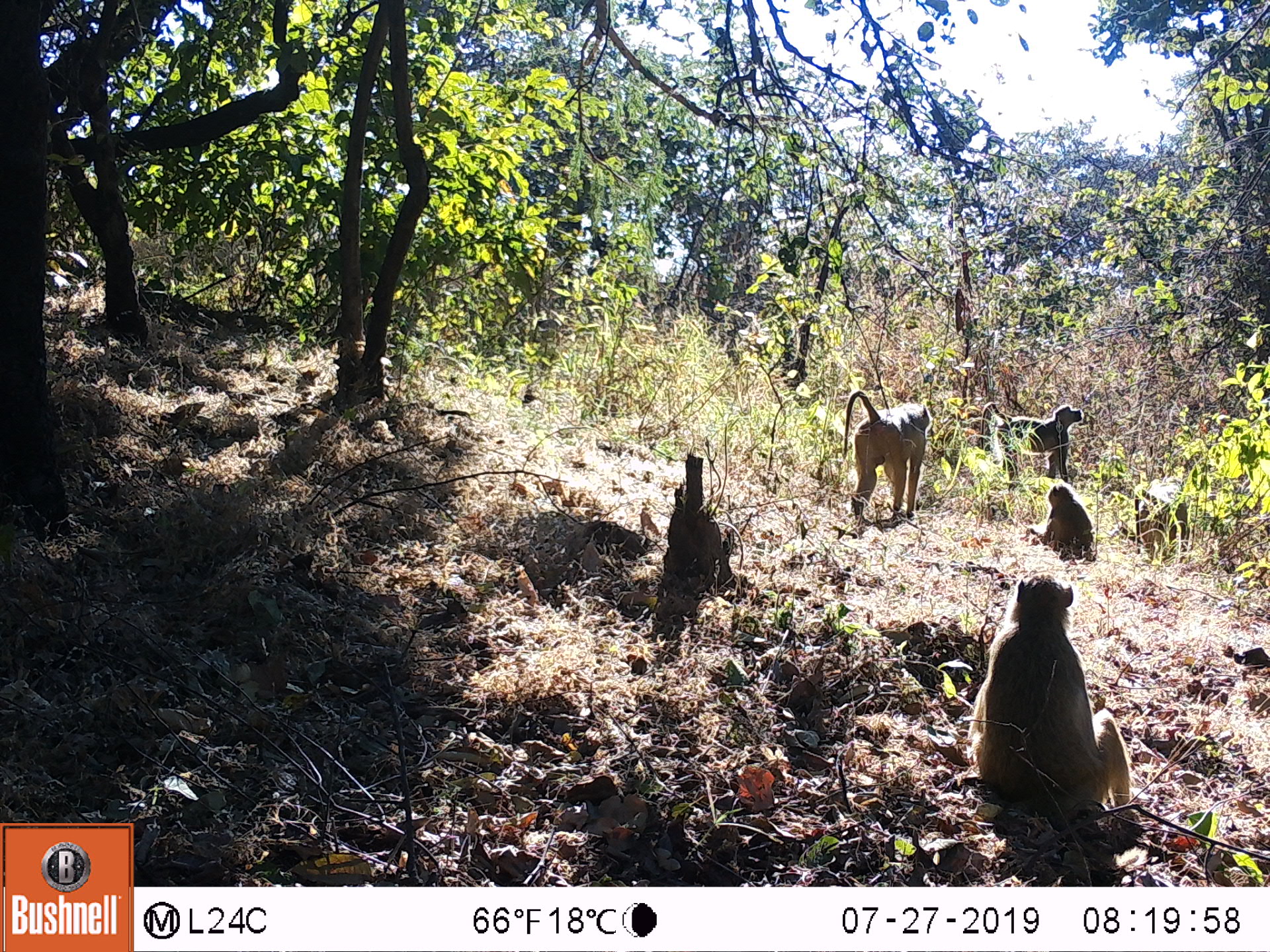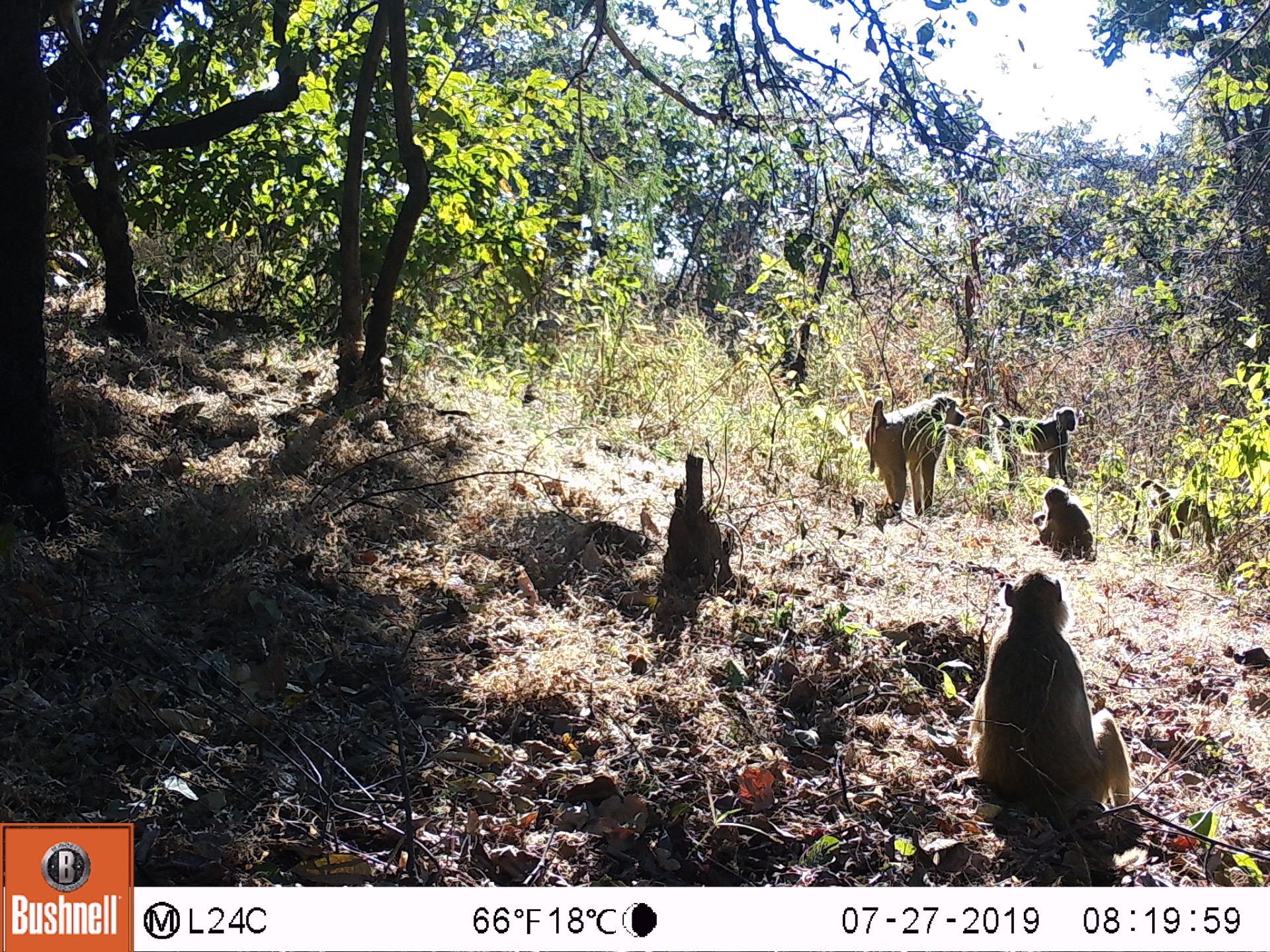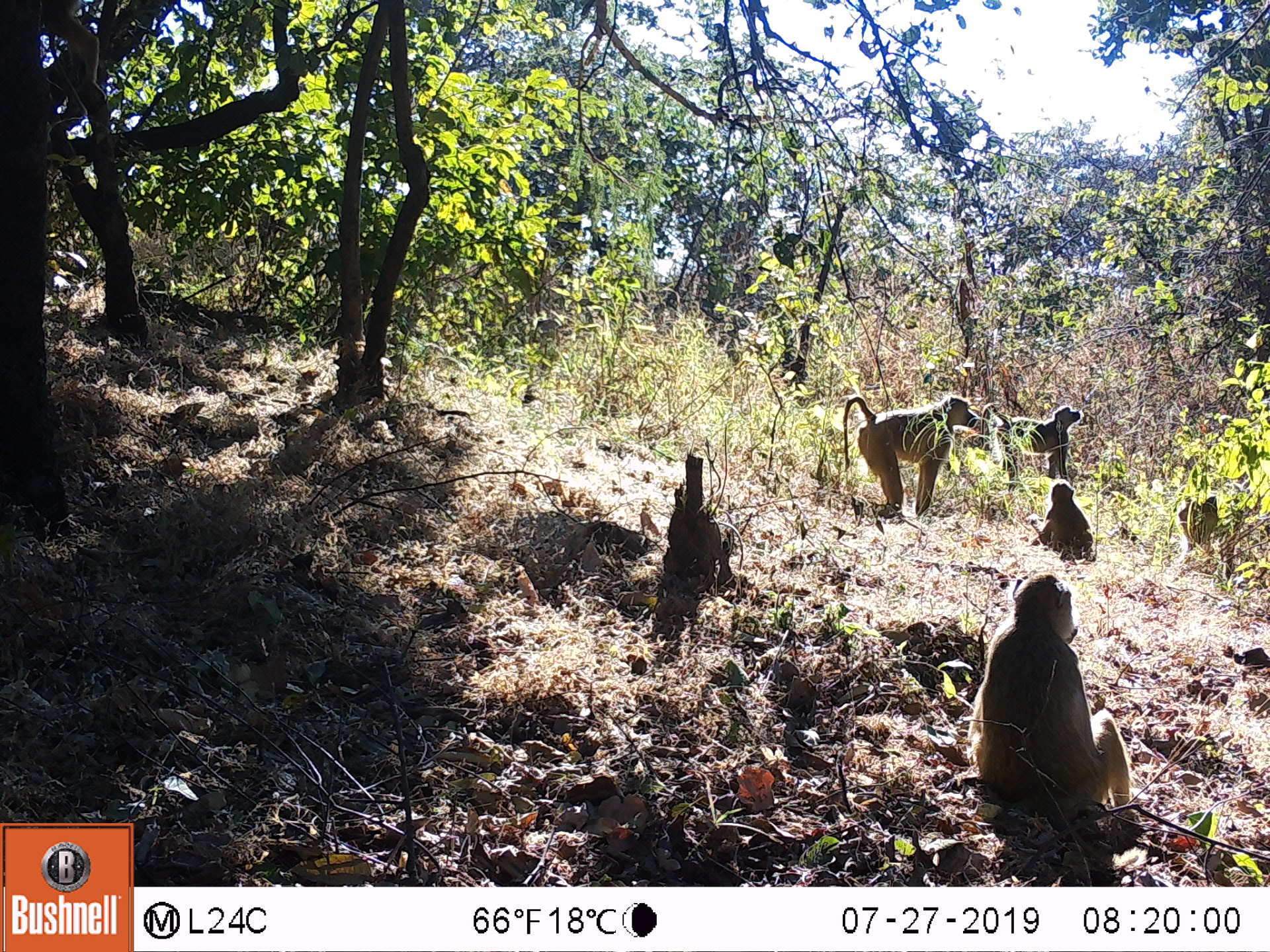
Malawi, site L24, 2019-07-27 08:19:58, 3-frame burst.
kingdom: Animalia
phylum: Chordata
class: Mammalia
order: Primates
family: Cercopithecidae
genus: Papio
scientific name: Papio cynocephalus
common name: yellow baboon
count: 5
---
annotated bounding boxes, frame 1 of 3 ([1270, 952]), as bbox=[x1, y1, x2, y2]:
yellow baboon: bbox=[951, 570, 1138, 816]; bbox=[833, 390, 939, 532]; bbox=[980, 396, 1088, 480]; bbox=[1027, 480, 1101, 567]; bbox=[1128, 488, 1206, 555]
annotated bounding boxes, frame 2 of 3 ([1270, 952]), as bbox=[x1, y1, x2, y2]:
yellow baboon: bbox=[956, 569, 1140, 819]; bbox=[860, 395, 968, 521]; bbox=[985, 402, 1079, 484]; bbox=[1027, 488, 1098, 565]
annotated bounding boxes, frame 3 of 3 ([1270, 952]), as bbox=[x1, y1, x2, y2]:
yellow baboon: bbox=[966, 562, 1145, 824]; bbox=[838, 390, 978, 516]; bbox=[983, 400, 1086, 488]; bbox=[1032, 476, 1098, 567]